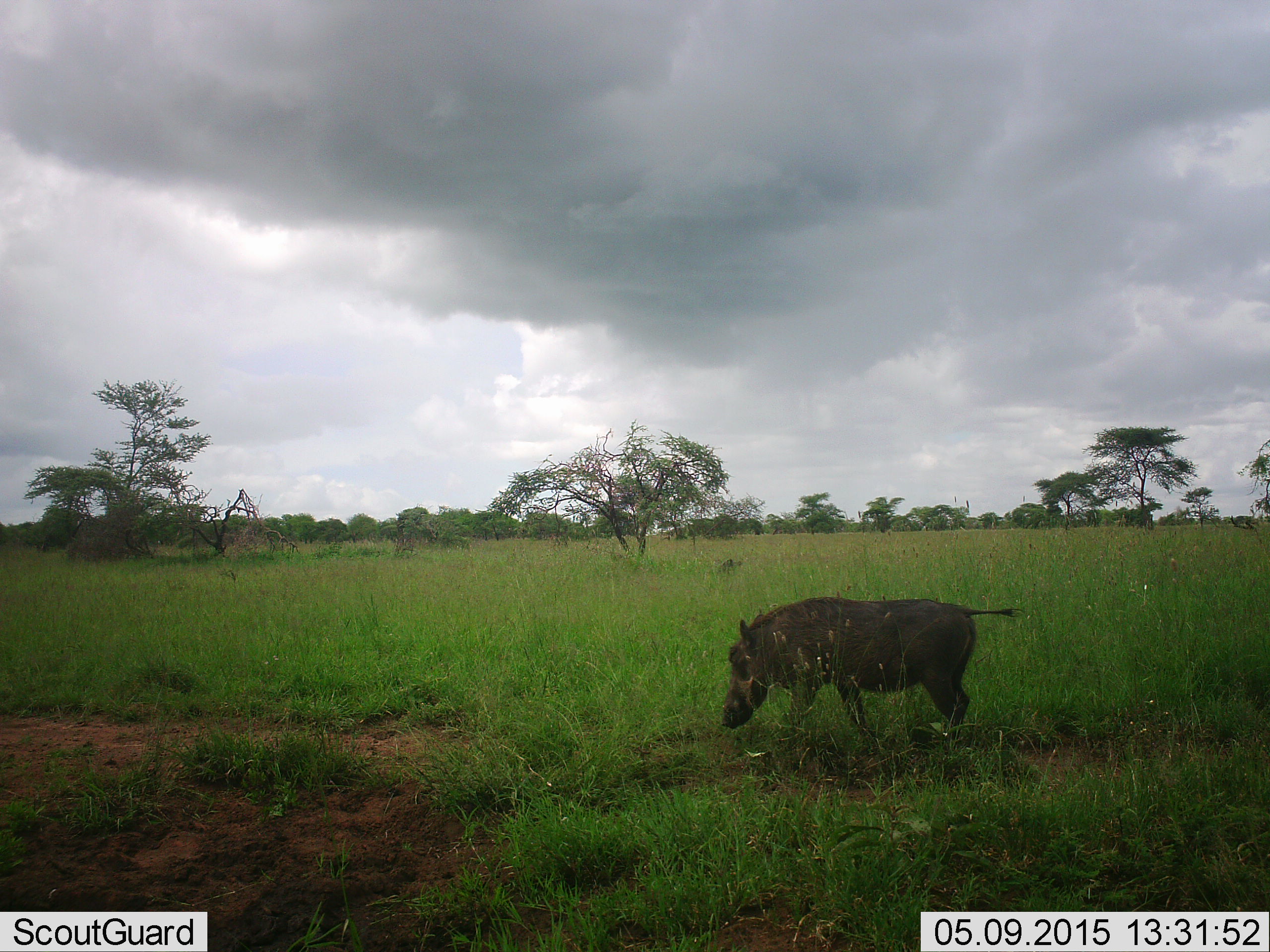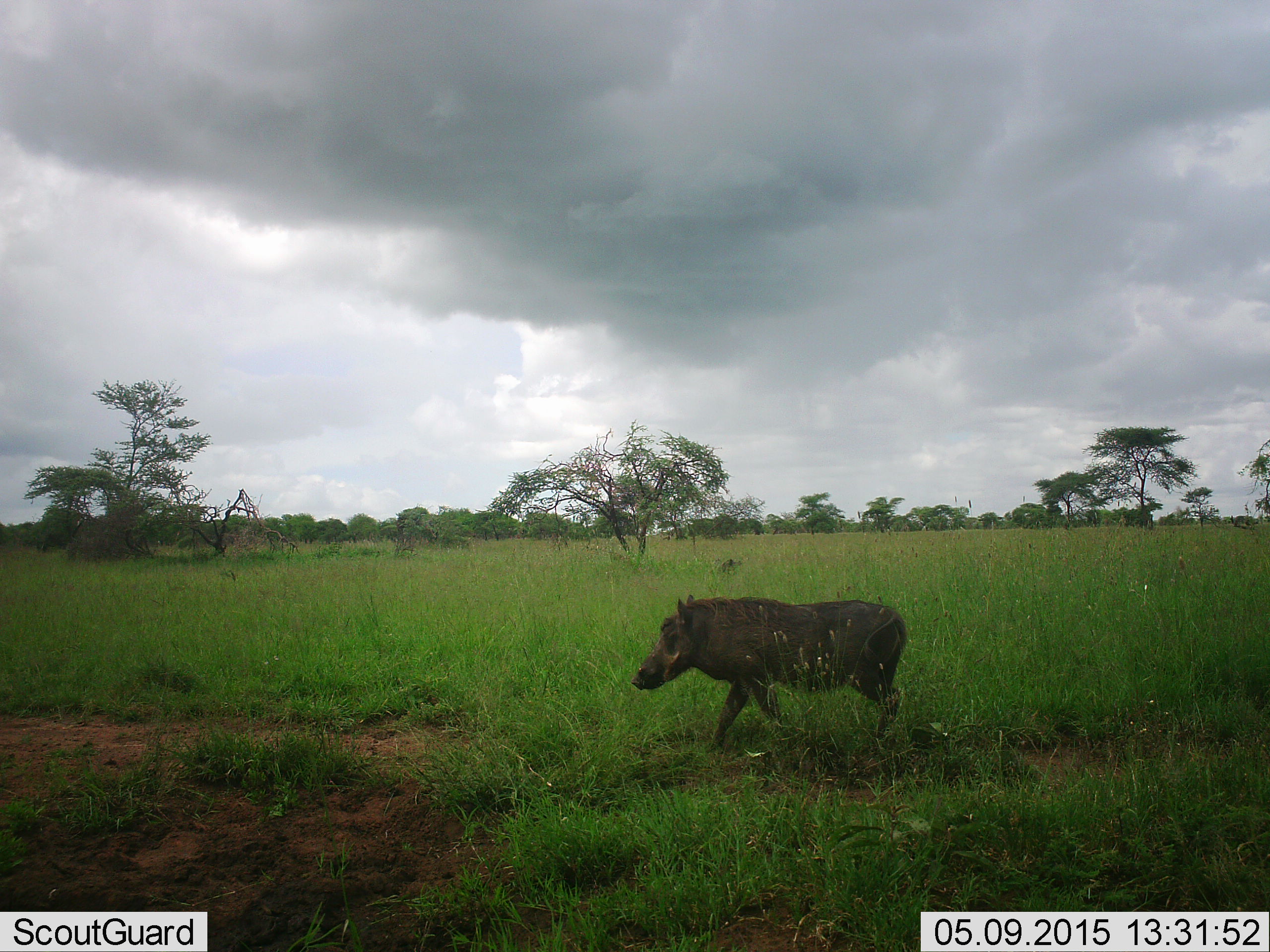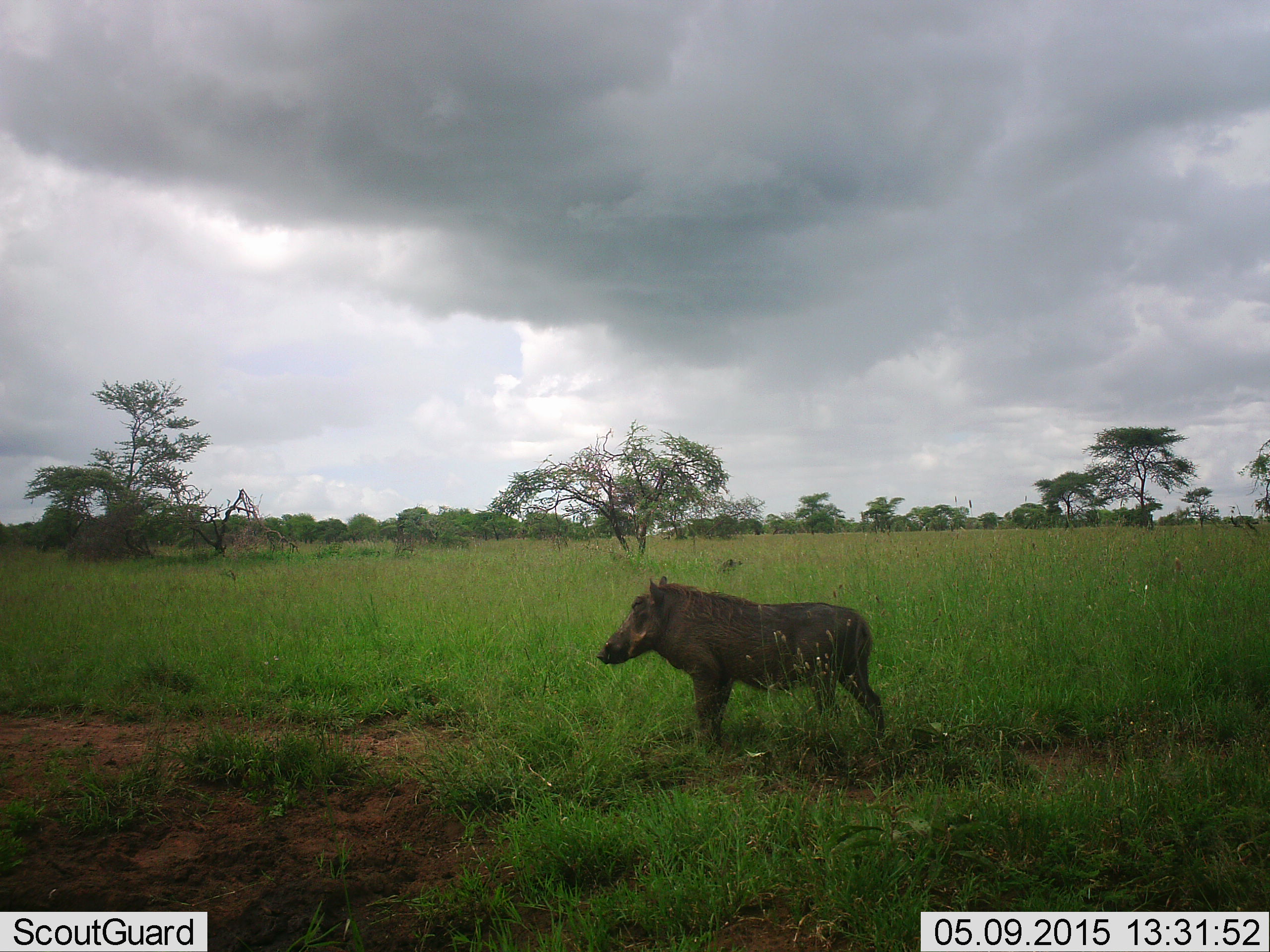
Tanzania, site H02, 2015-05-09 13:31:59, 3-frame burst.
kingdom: Animalia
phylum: Chordata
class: Mammalia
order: Artiodactyla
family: Suidae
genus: Phacochoerus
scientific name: Phacochoerus africanus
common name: warthog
Warthog (Phacochoerus africanus), count 1. Behavior (volunteer vote fractions): standing 10%, resting 0%, moving 100%, interacting 0%. Young present (vote fraction): 0%. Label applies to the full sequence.